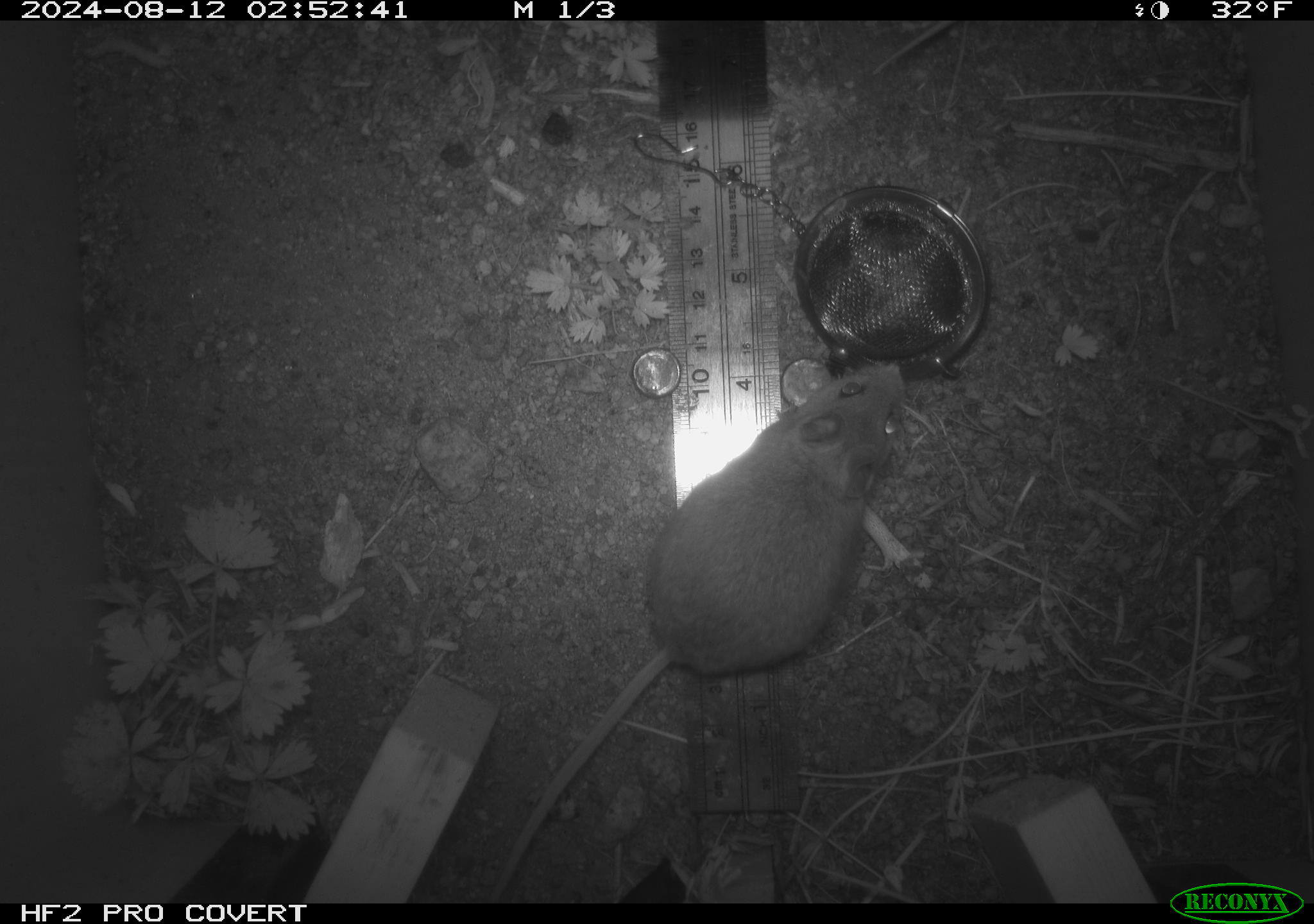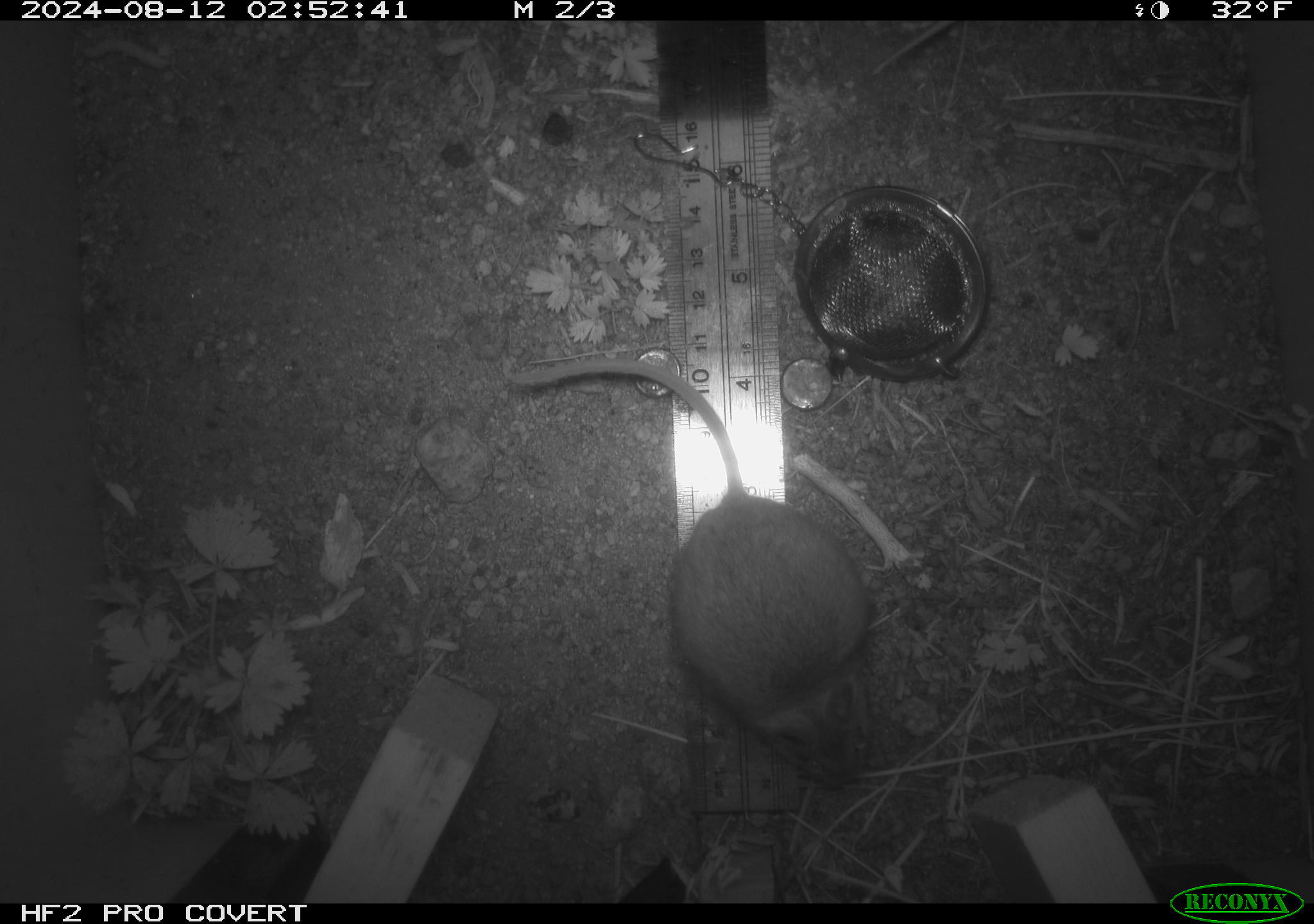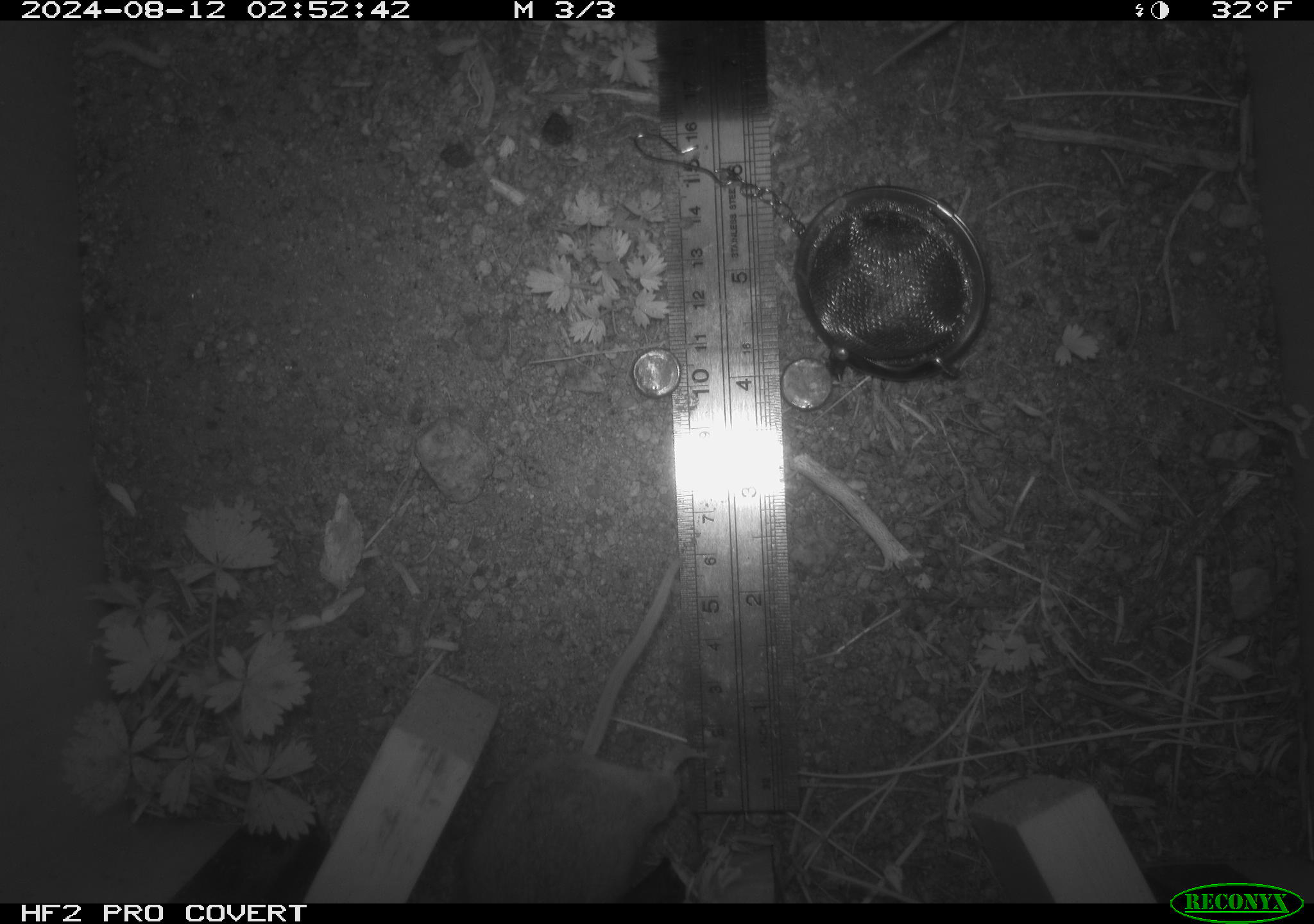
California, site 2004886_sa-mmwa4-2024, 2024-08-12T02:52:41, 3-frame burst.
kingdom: Animalia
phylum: Chordata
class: Mammalia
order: Rodentia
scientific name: Rodentia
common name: mouse species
Mouse species (Rodentia).